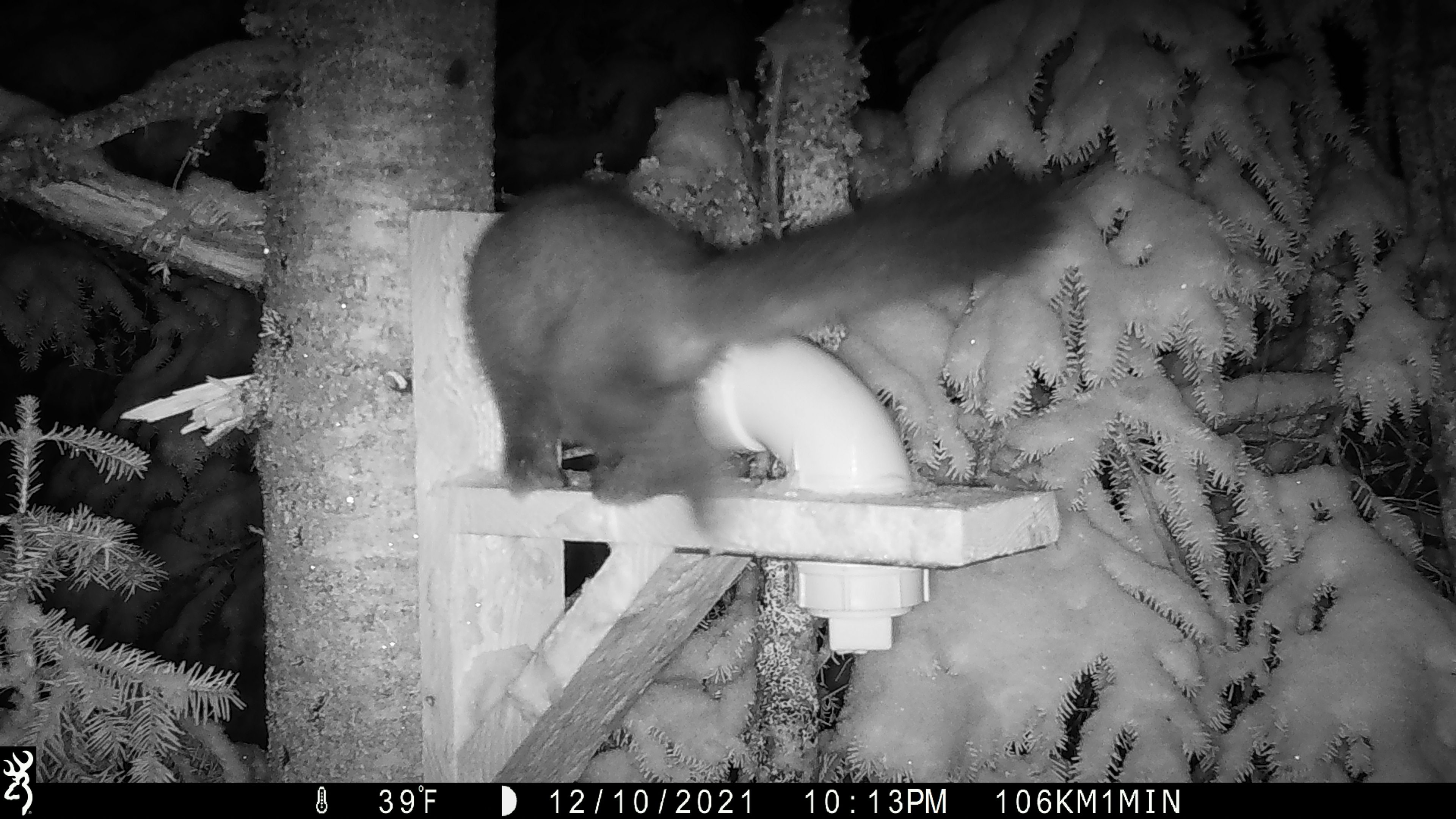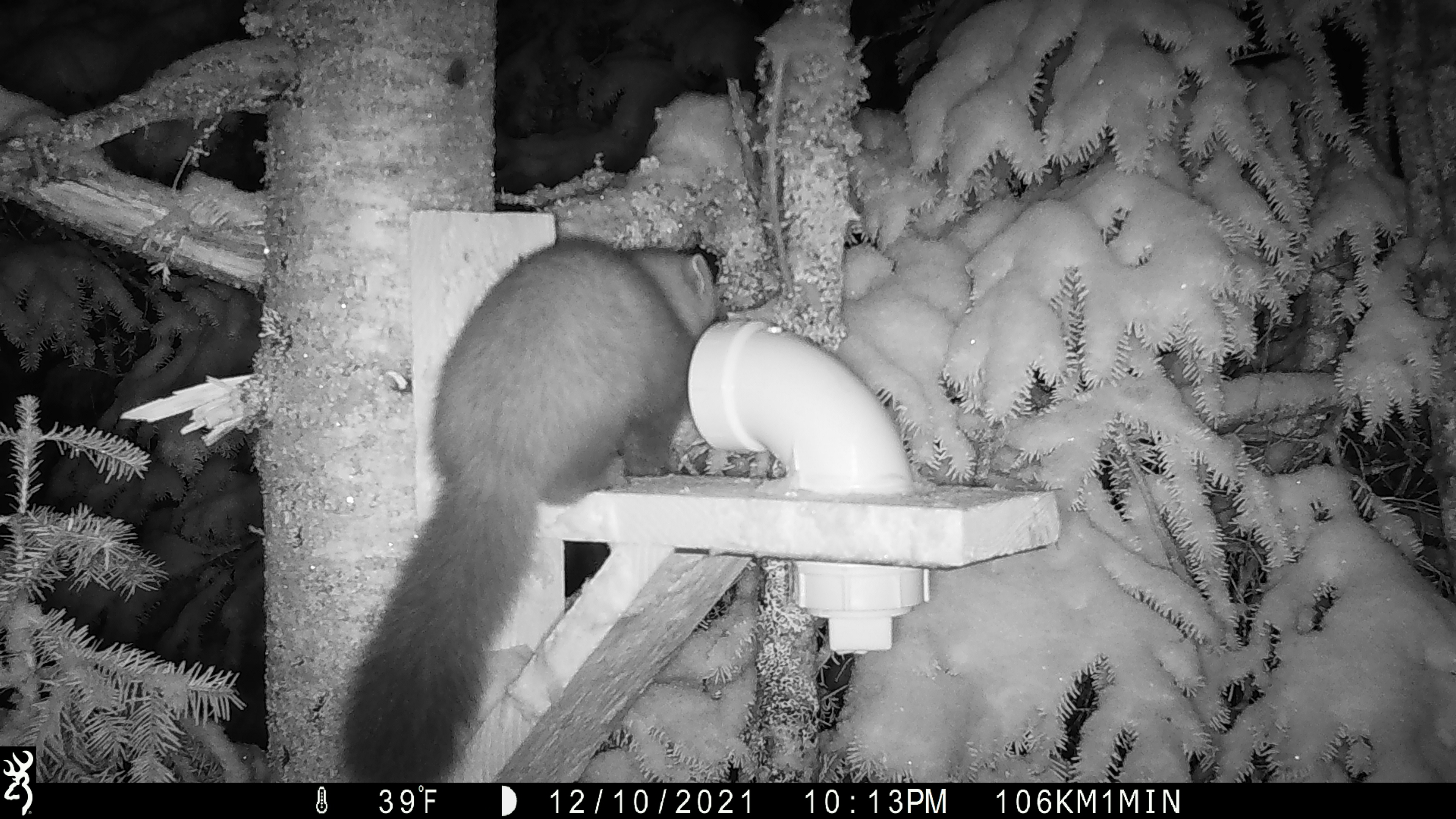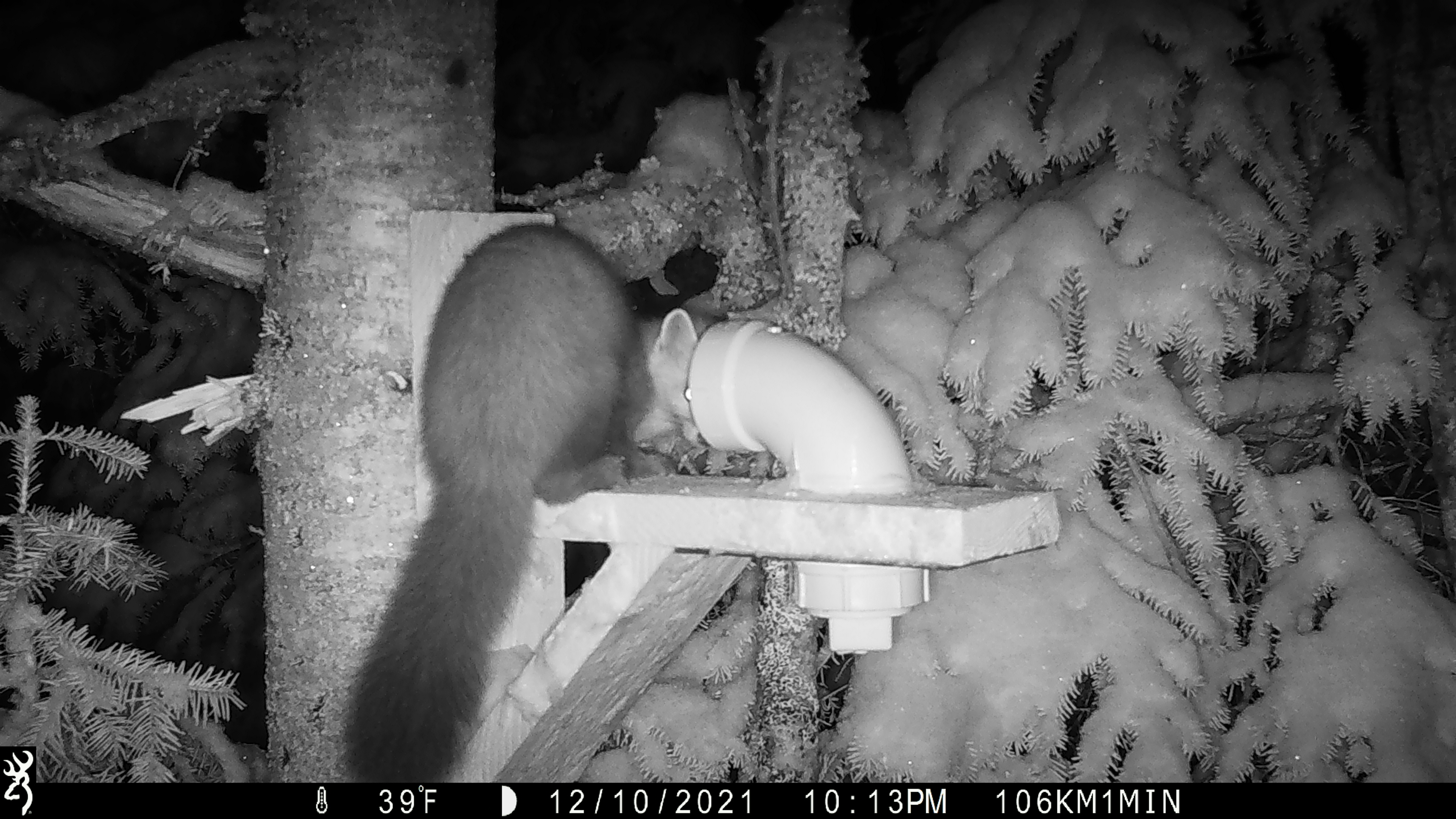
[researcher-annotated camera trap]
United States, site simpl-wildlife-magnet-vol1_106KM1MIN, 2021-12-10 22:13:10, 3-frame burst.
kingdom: Animalia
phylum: Chordata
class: Mammalia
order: Carnivora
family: Mustelidae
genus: Martes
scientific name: Martes americana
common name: american marten